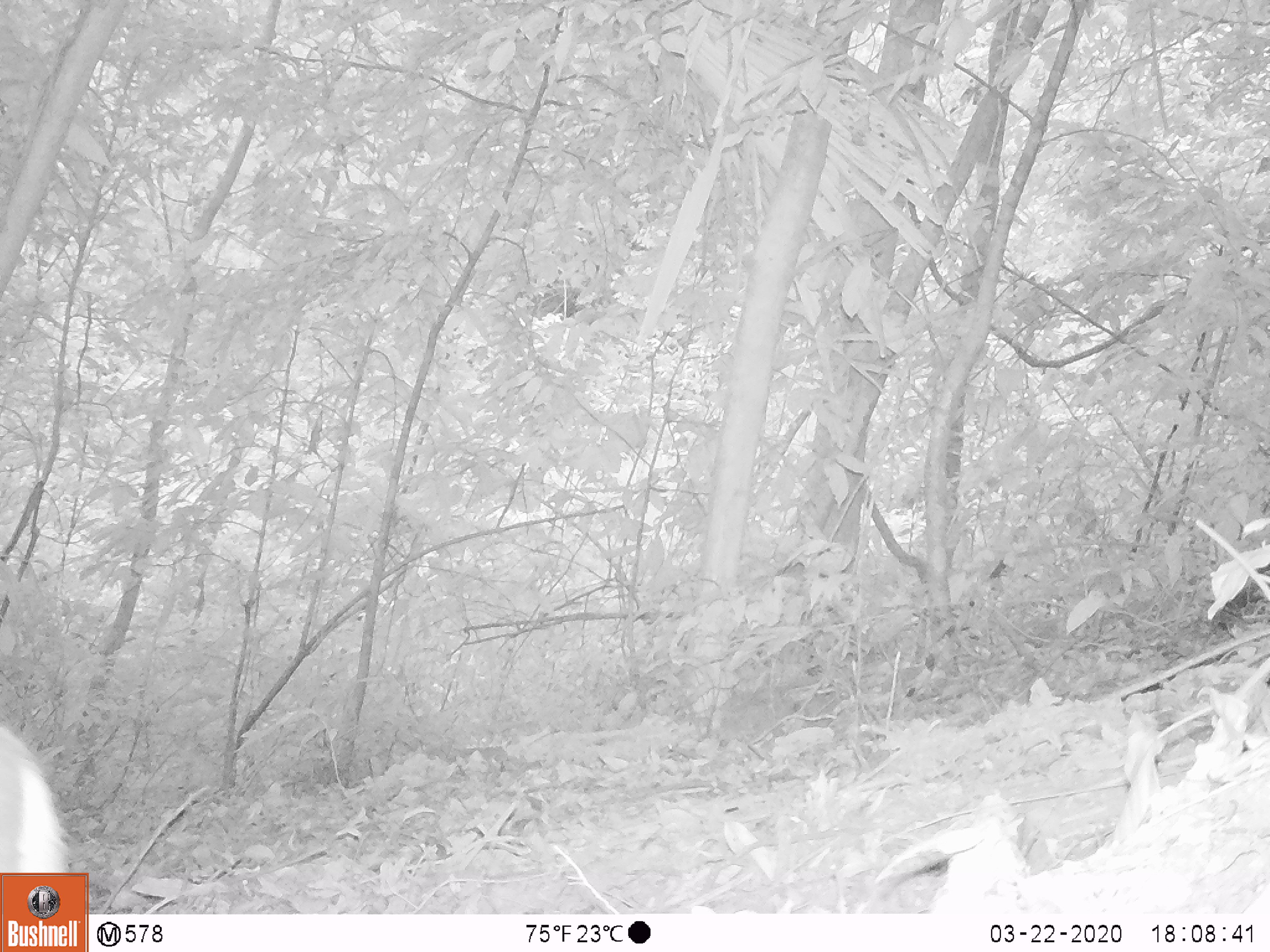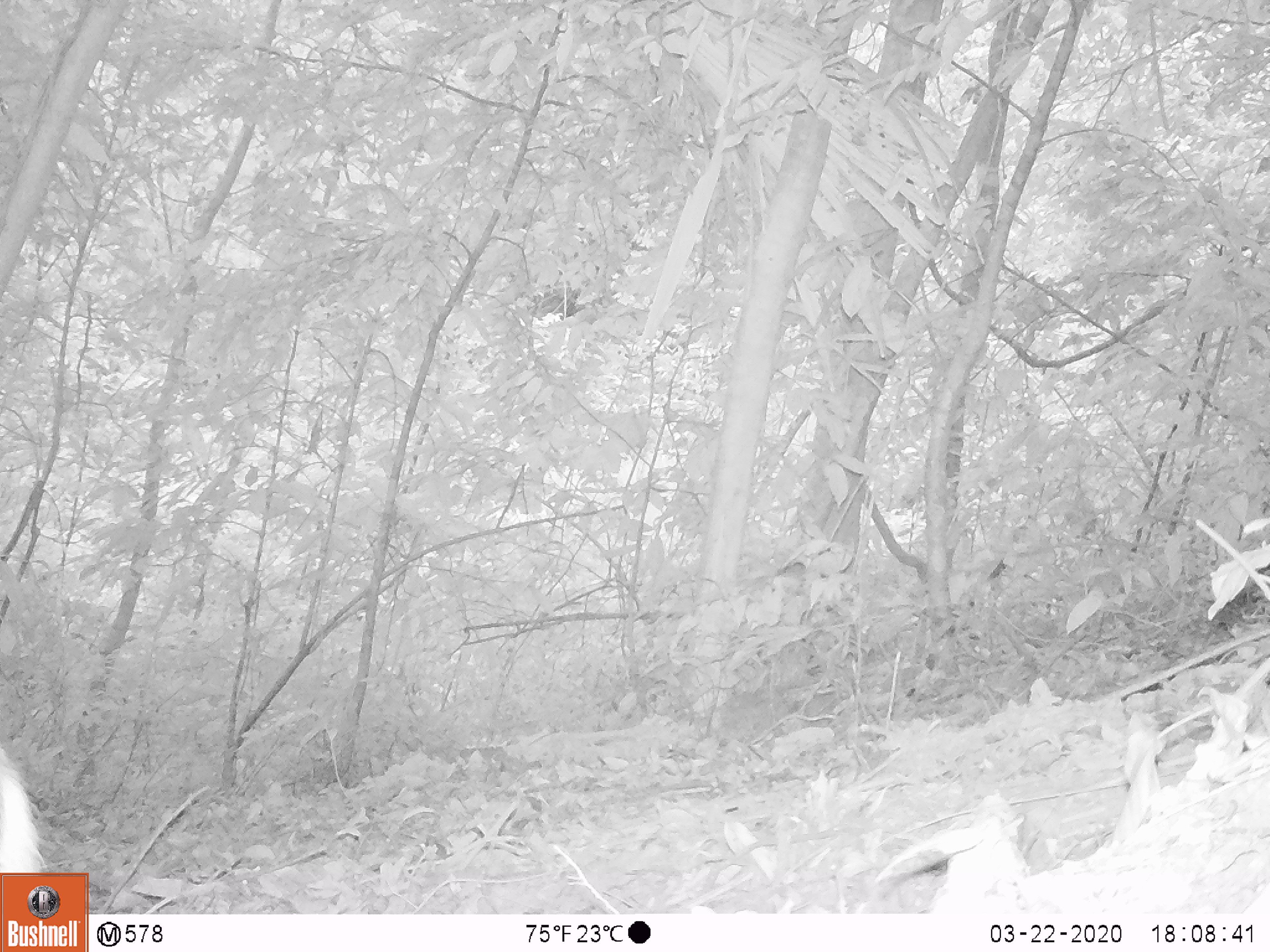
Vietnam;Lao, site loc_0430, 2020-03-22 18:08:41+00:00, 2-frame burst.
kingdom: Animalia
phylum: Chordata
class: Mammalia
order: Artiodactyla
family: Cervidae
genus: Muntiacus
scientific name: Muntiacus rooseveltorum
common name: roosevelt's muntjac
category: roosevelts muntjac group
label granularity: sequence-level